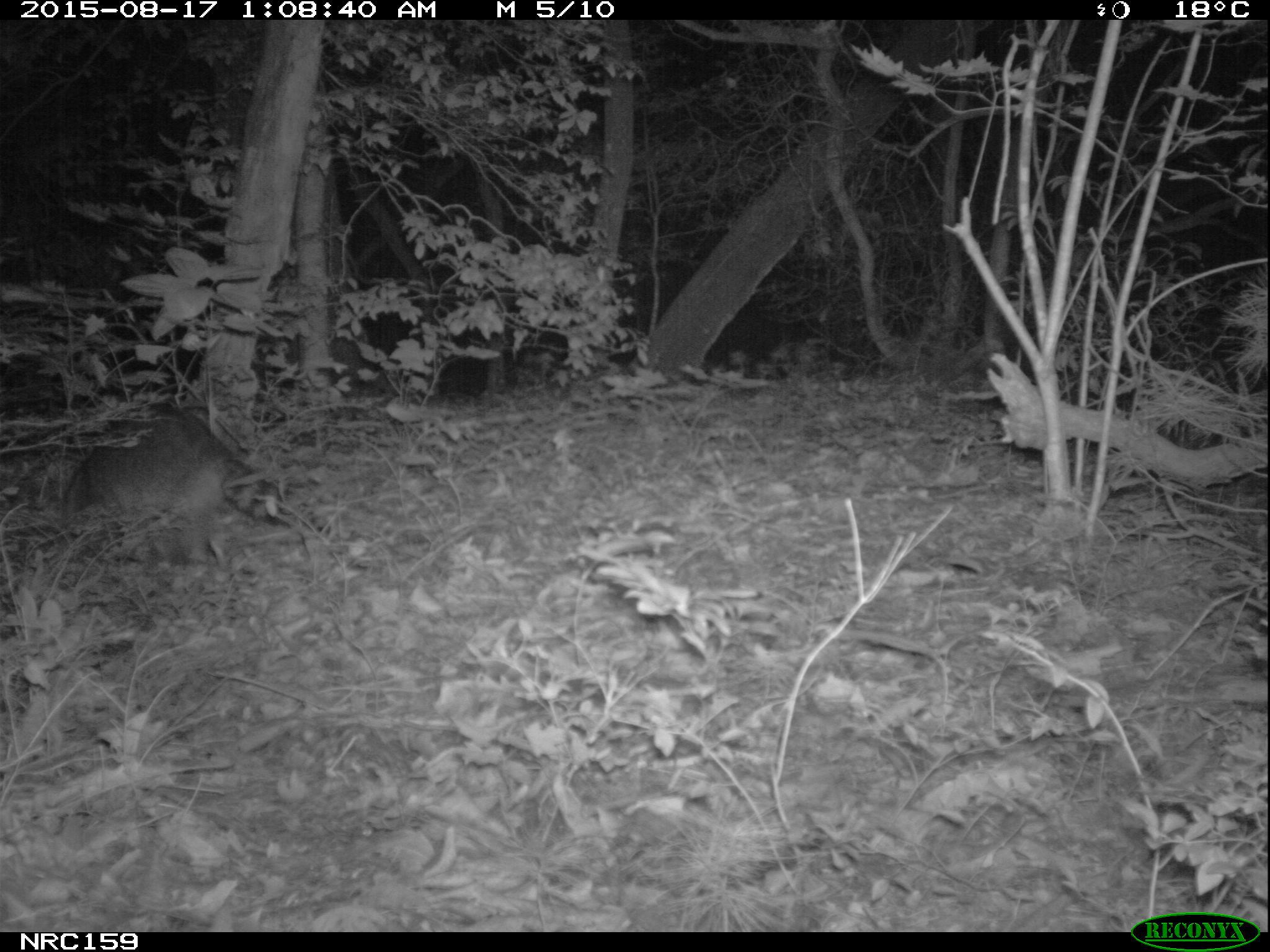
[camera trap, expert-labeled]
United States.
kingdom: Animalia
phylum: Chordata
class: Mammalia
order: Carnivora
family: Procyonidae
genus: Procyon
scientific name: Procyon lotor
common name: northern raccoon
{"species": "Northern Raccoon (Procyon lotor)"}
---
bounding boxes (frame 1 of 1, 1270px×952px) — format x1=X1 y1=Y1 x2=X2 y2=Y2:
Northern Raccoon: x1=21 y1=413 x2=293 y2=547